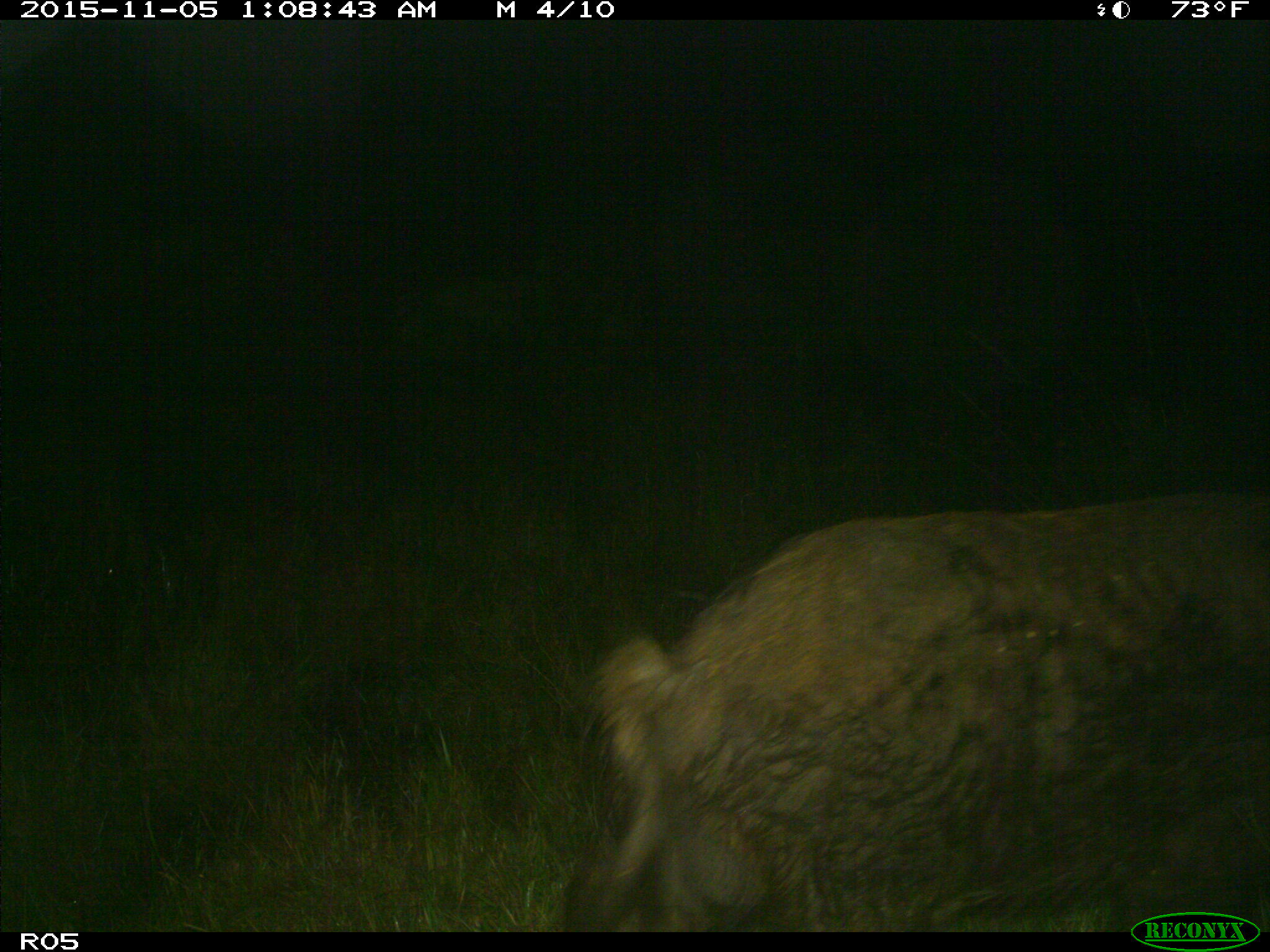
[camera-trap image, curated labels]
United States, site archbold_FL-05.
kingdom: Animalia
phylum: Chordata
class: Mammalia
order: Artiodactyla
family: Suidae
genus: Sus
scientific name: Sus scrofa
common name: wild boar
Sus scrofa (wild boar).